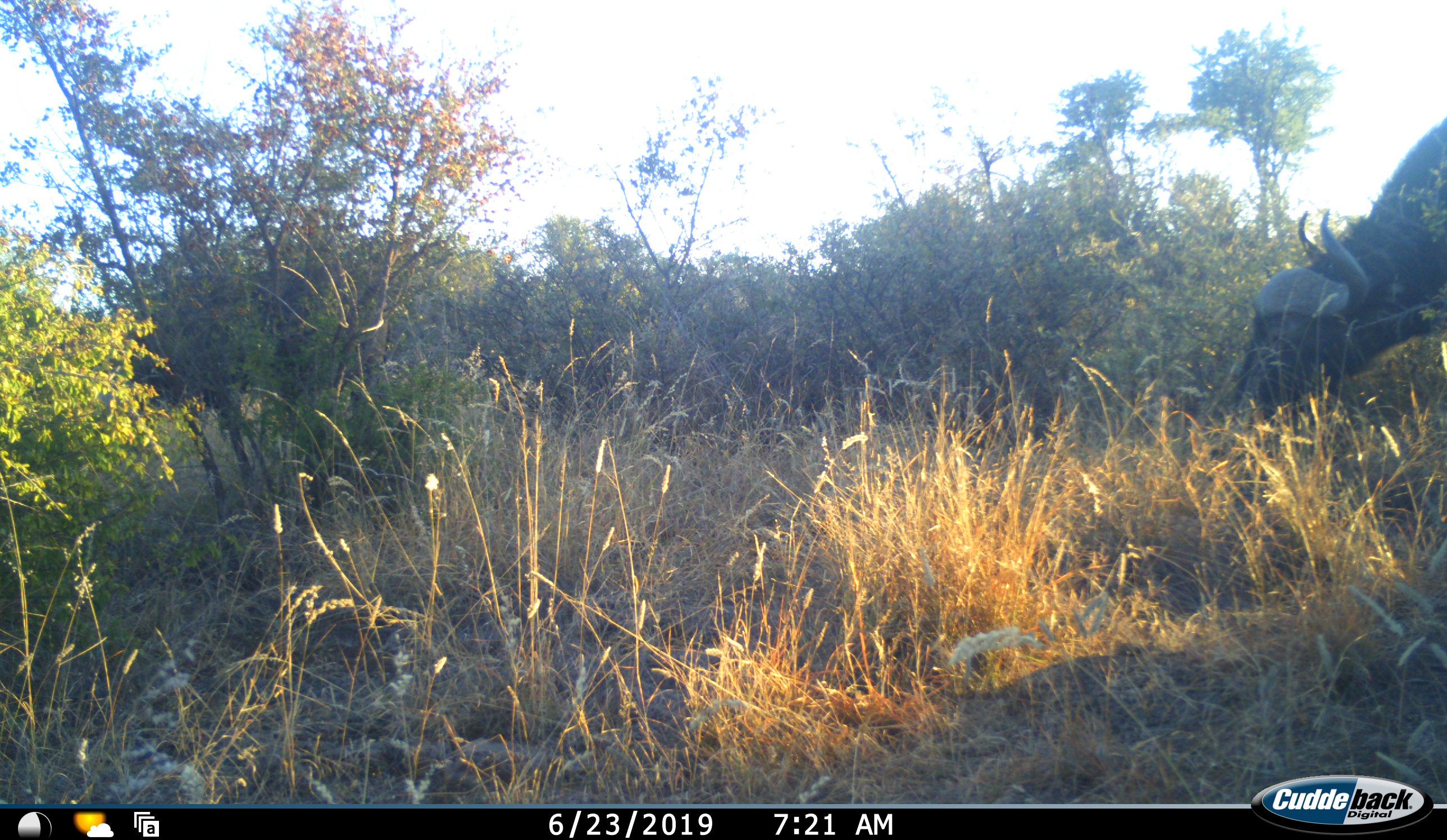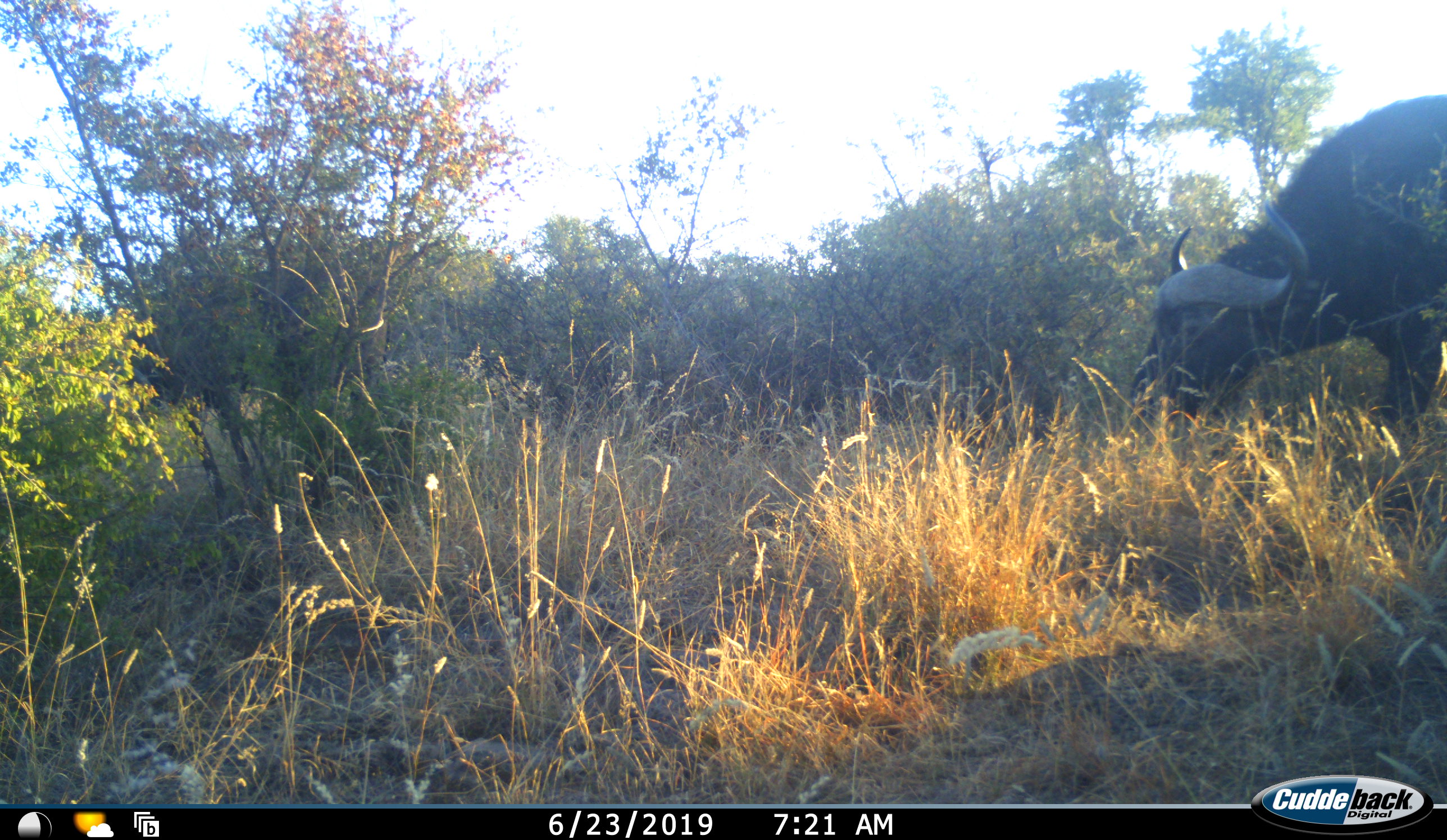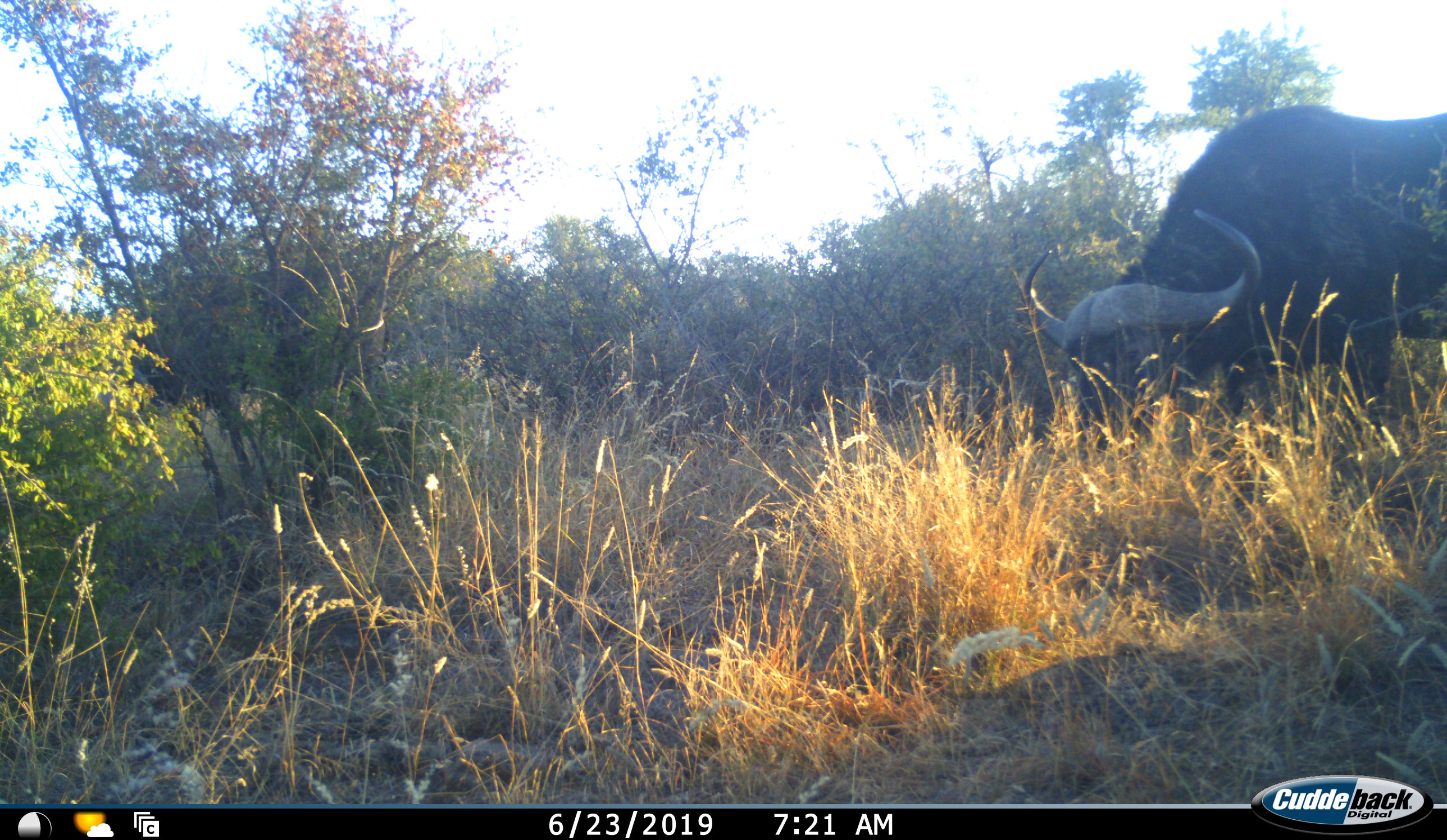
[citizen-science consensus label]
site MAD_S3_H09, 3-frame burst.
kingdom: Animalia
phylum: Chordata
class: Mammalia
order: Artiodactyla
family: Bovidae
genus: Syncerus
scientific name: Syncerus caffer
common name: african buffalo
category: buffalo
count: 1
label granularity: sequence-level